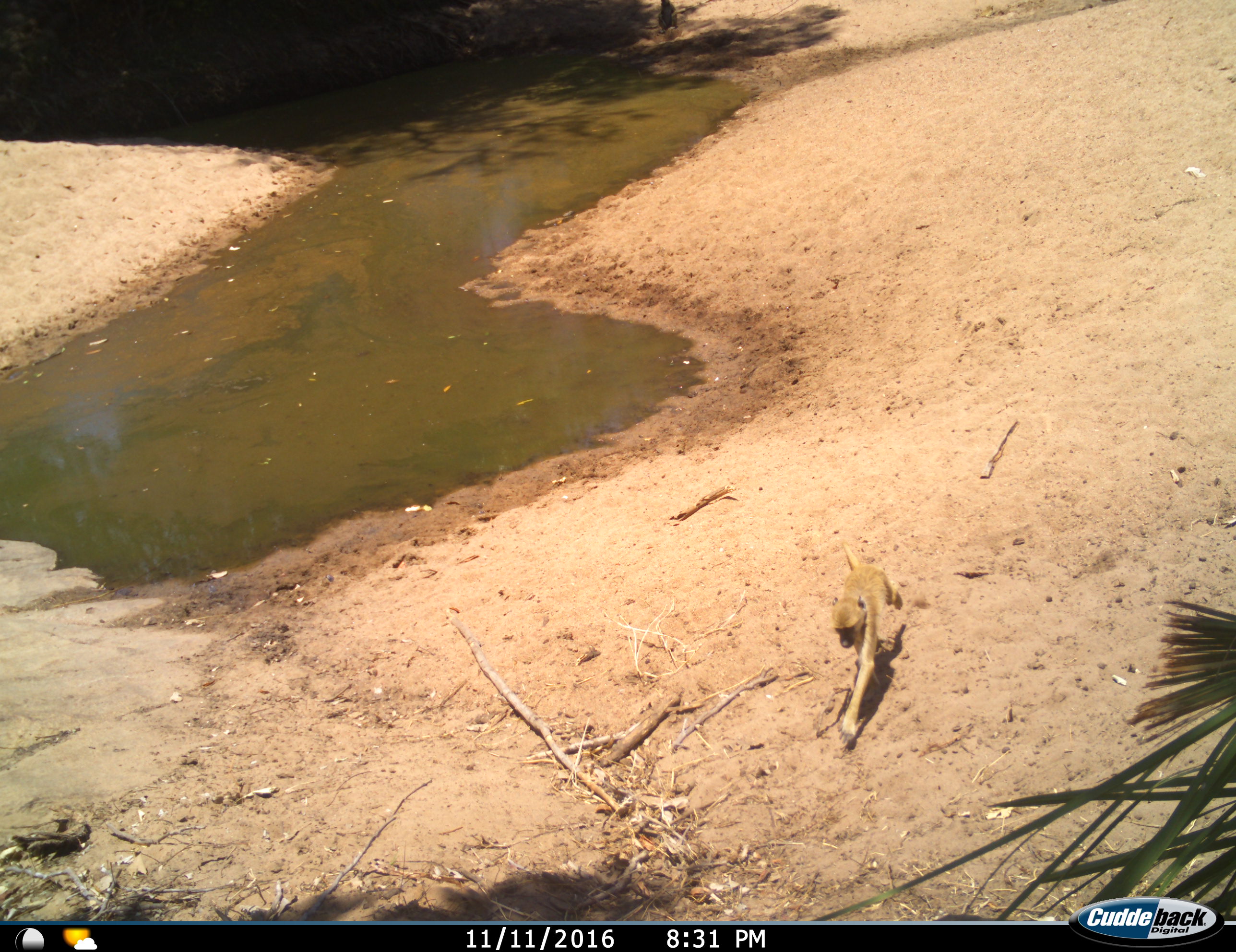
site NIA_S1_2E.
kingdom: Animalia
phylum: Chordata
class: Mammalia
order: Primates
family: Cercopithecidae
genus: Papio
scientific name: Papio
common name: baboon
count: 1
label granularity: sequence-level